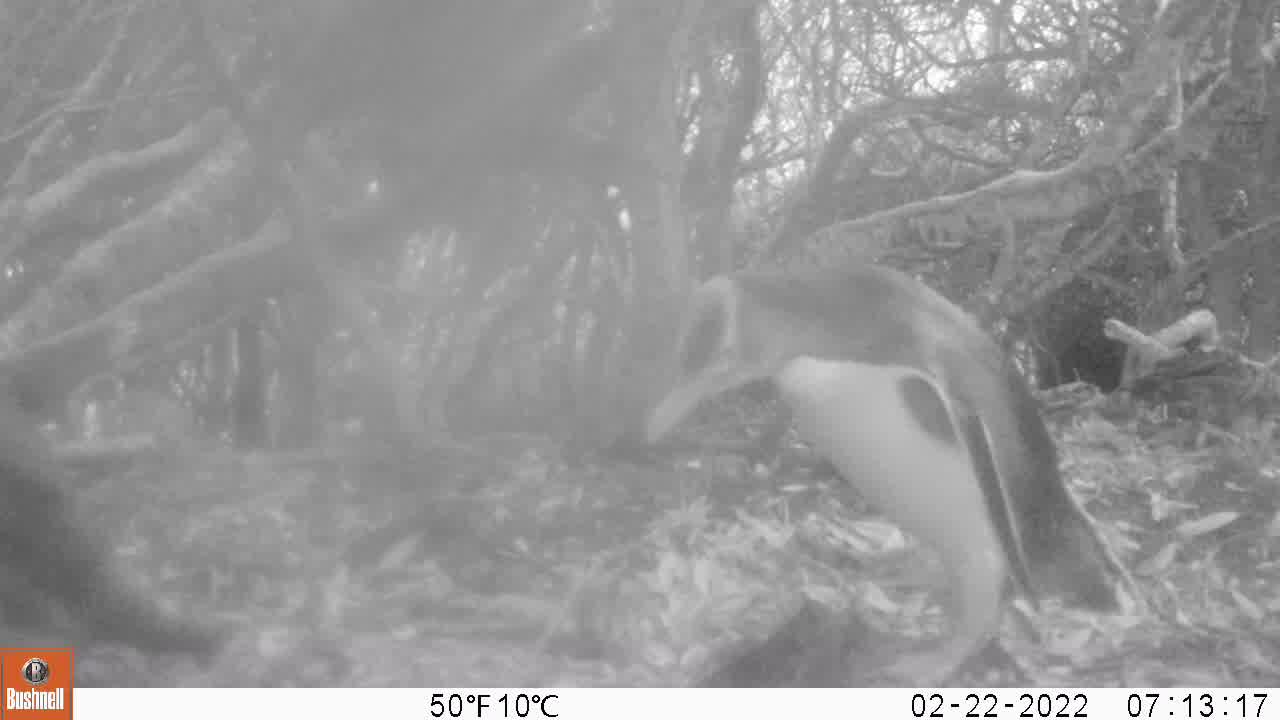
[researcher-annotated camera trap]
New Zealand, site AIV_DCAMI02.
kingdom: Animalia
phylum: Chordata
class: Aves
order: Sphenisciformes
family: Spheniscidae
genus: Megadyptes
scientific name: Megadyptes antipodes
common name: yellow-eyed penguin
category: yellow eyed penguin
Yellow eyed penguin (yellow-eyed penguin) (Megadyptes antipodes).